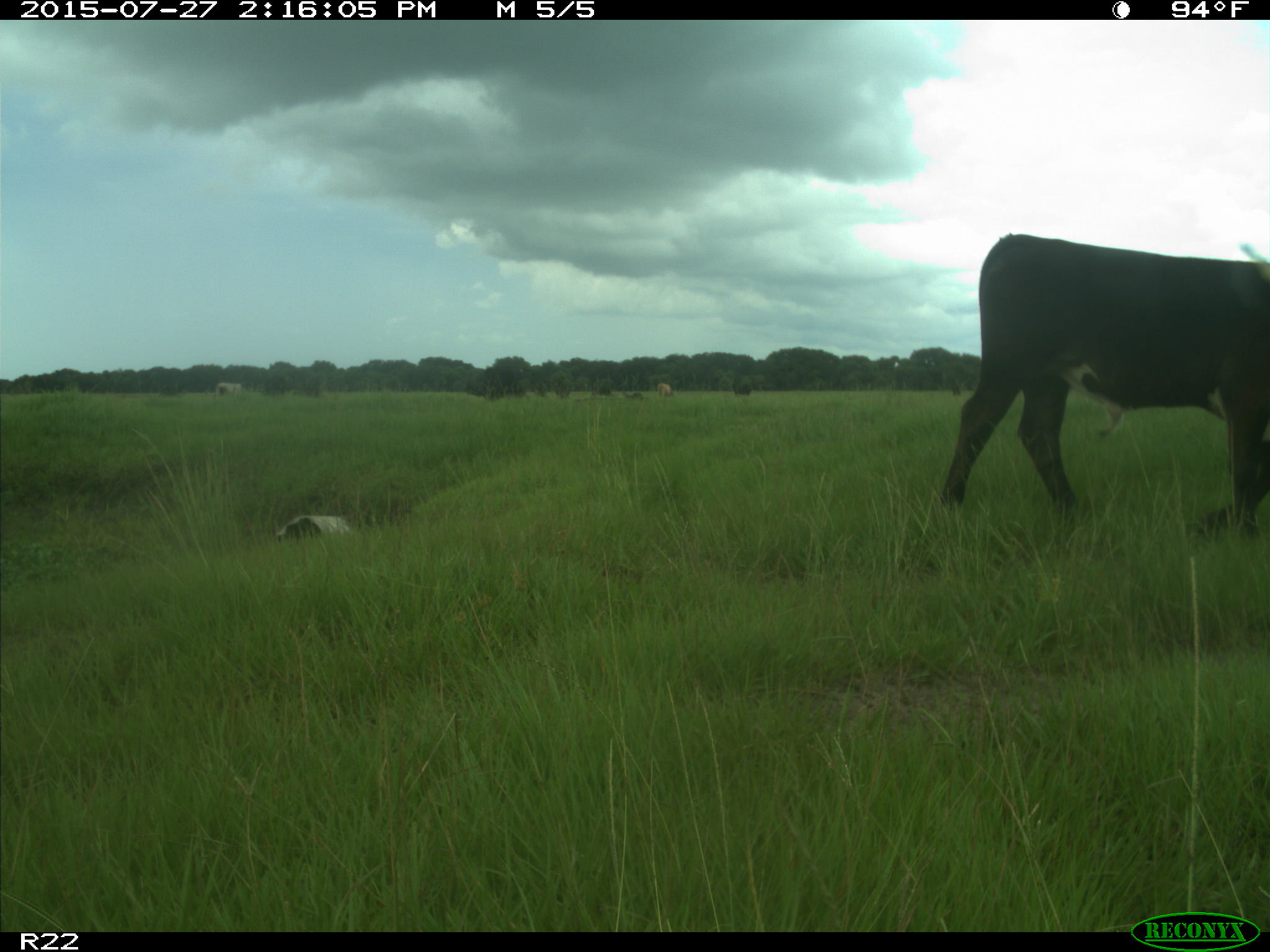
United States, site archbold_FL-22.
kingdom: Animalia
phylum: Chordata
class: Mammalia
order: Artiodactyla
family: Bovidae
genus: Bos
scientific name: Bos taurus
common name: domestic cow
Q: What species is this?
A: Bos taurus (domestic cow).